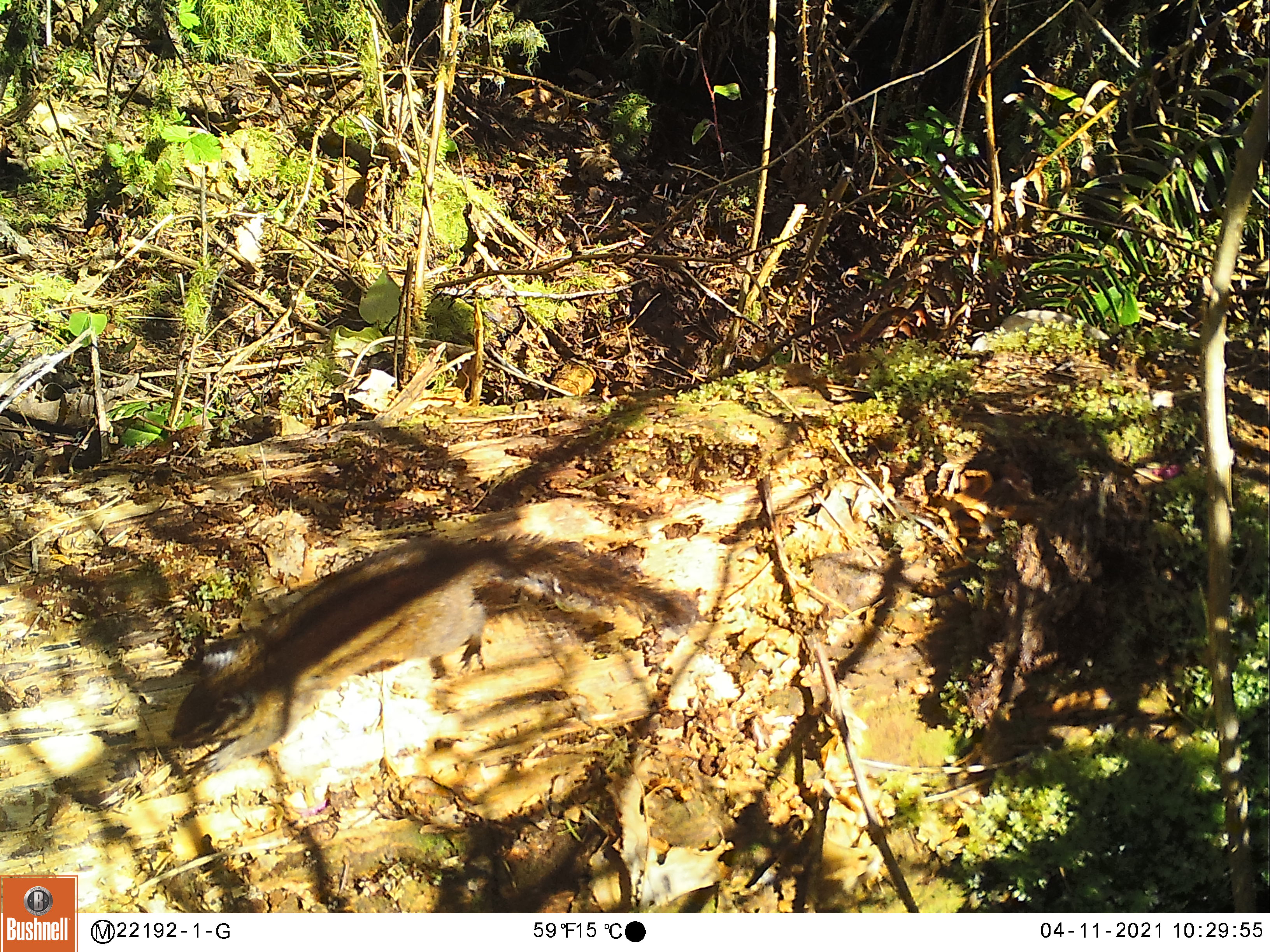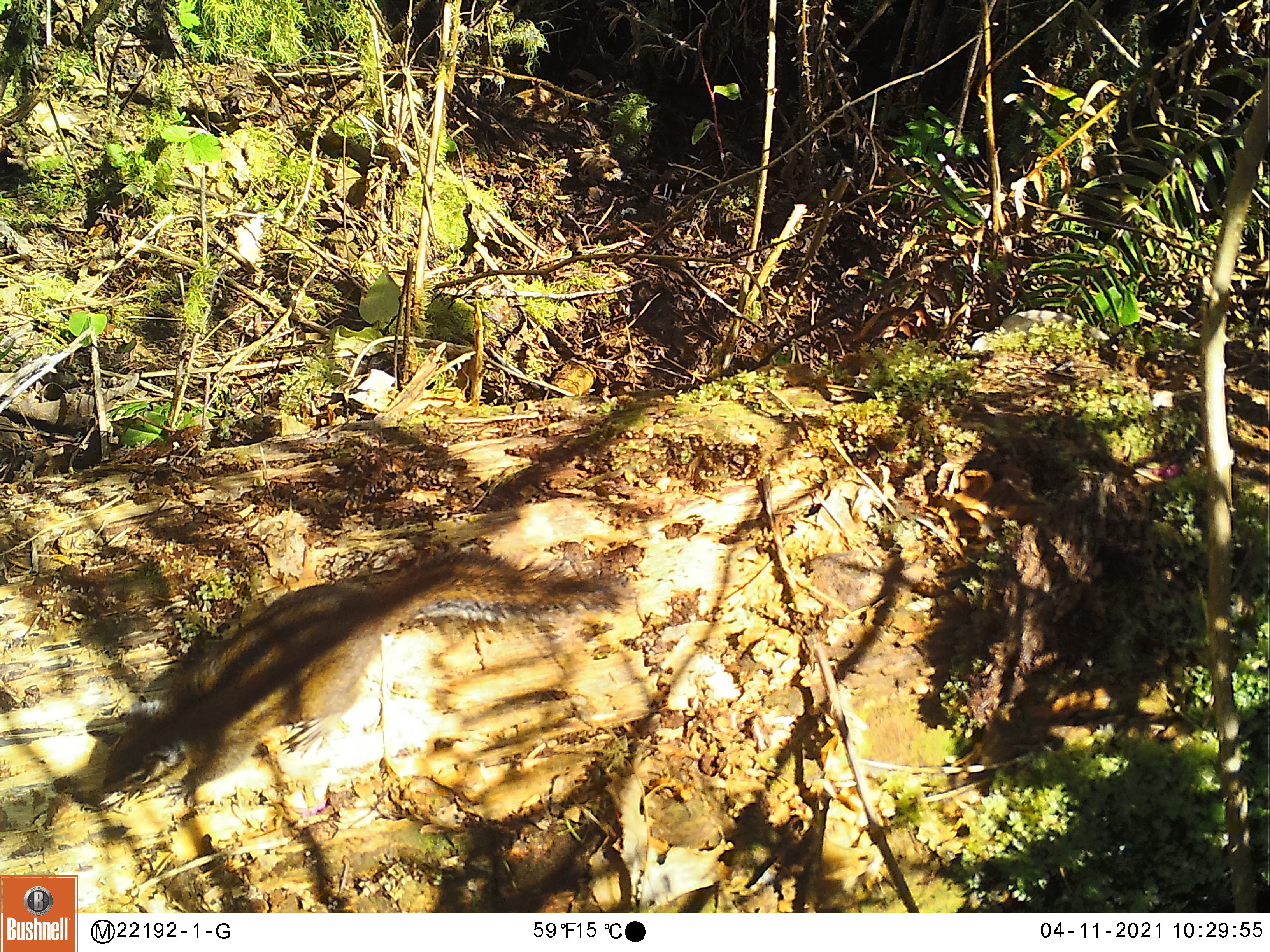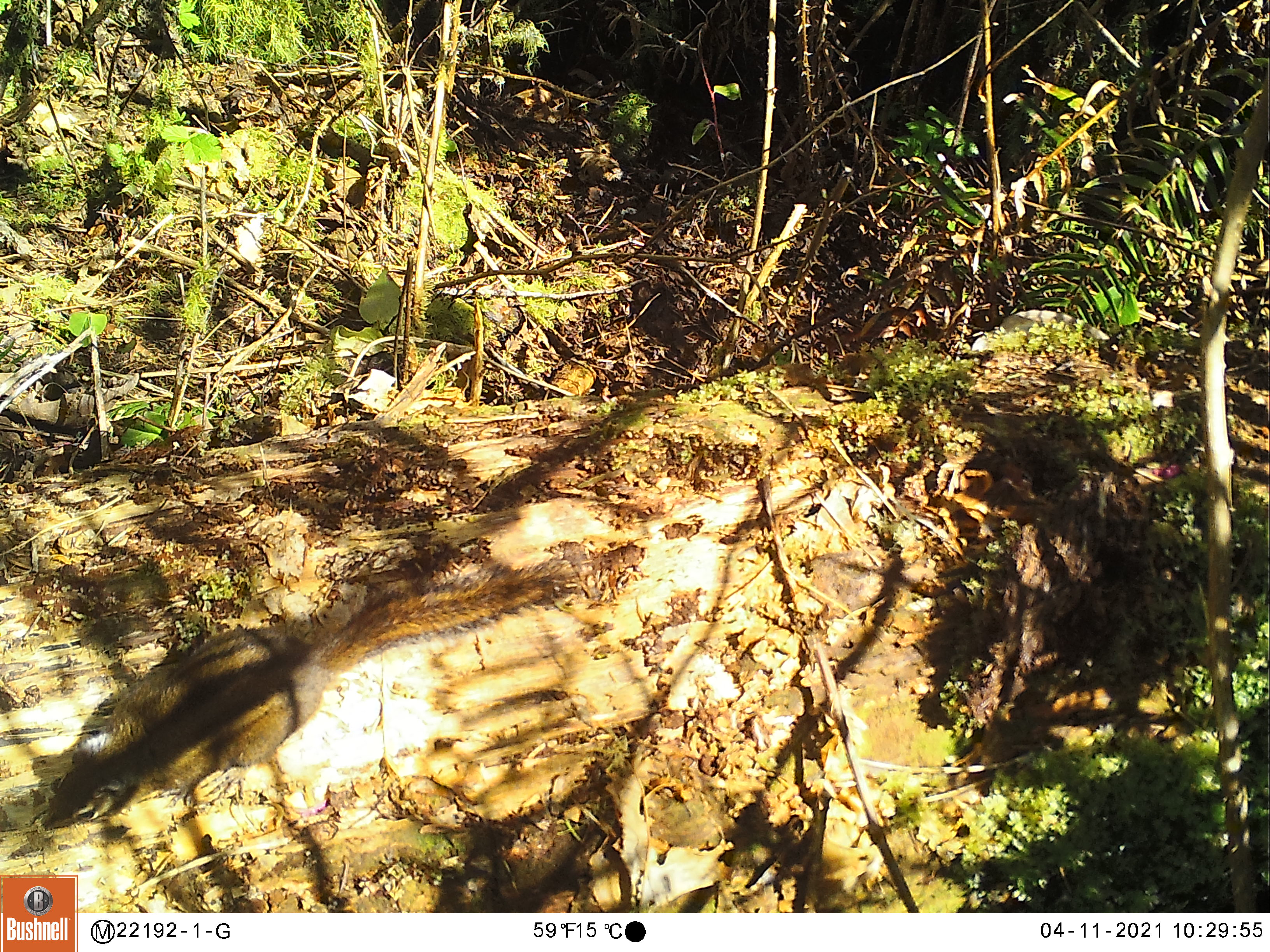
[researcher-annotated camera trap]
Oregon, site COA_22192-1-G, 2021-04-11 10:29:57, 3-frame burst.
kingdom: Animalia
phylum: Chordata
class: Mammalia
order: Rodentia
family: Sciuridae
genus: Neotamias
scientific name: Neotamias townsendii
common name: townsend's chipmunk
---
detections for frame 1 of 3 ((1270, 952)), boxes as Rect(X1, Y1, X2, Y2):
townsend's chipmunk: Rect(173, 526, 696, 782)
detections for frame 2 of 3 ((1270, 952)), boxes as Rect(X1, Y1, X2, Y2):
townsend's chipmunk: Rect(100, 545, 646, 811)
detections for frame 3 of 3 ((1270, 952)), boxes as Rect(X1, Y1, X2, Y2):
townsend's chipmunk: Rect(42, 553, 587, 838)